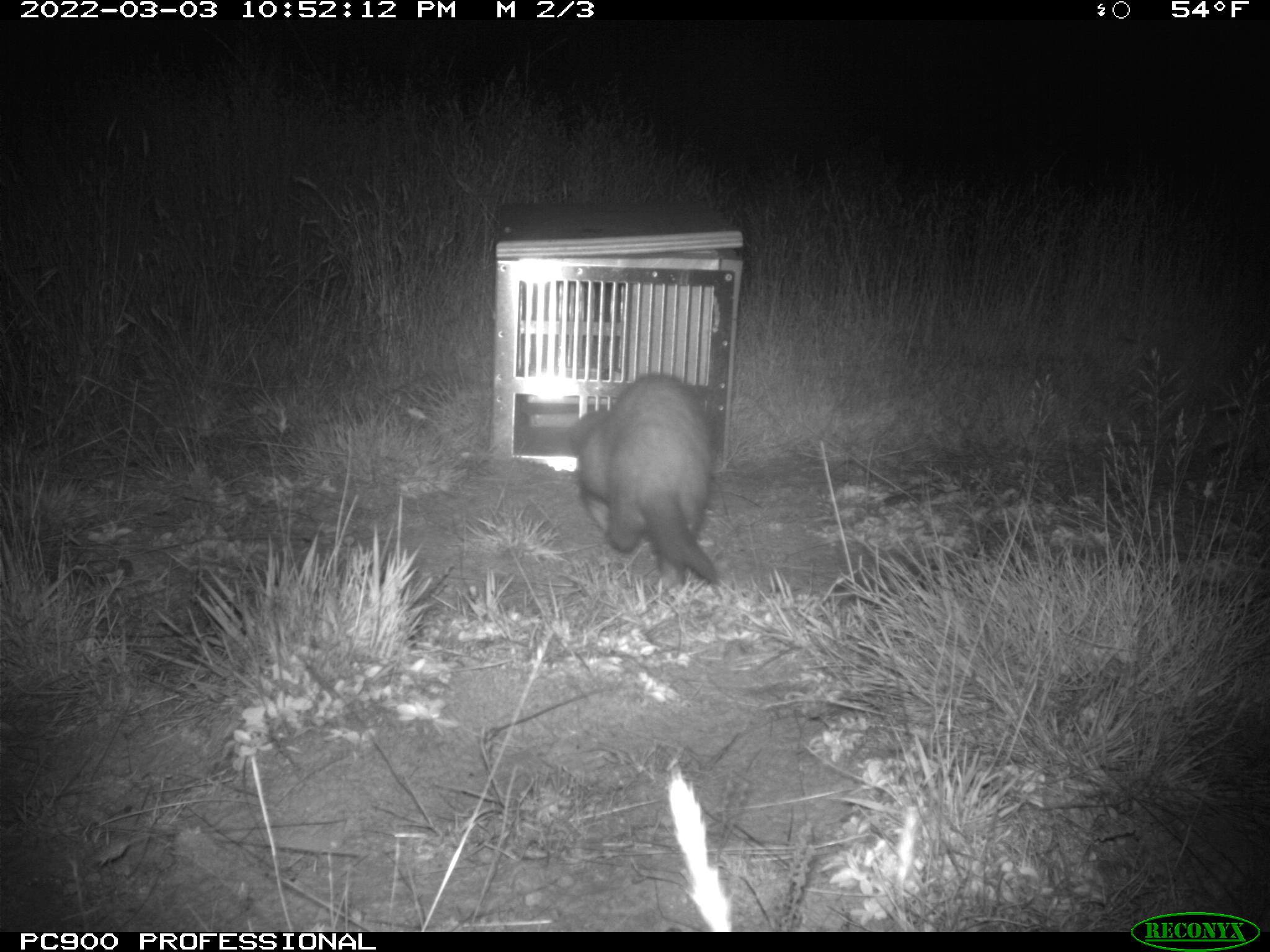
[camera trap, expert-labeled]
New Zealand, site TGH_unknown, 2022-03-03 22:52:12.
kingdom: Animalia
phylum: Chordata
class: Mammalia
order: Carnivora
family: Mustelidae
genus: Mustela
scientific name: Mustela furo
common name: ferret